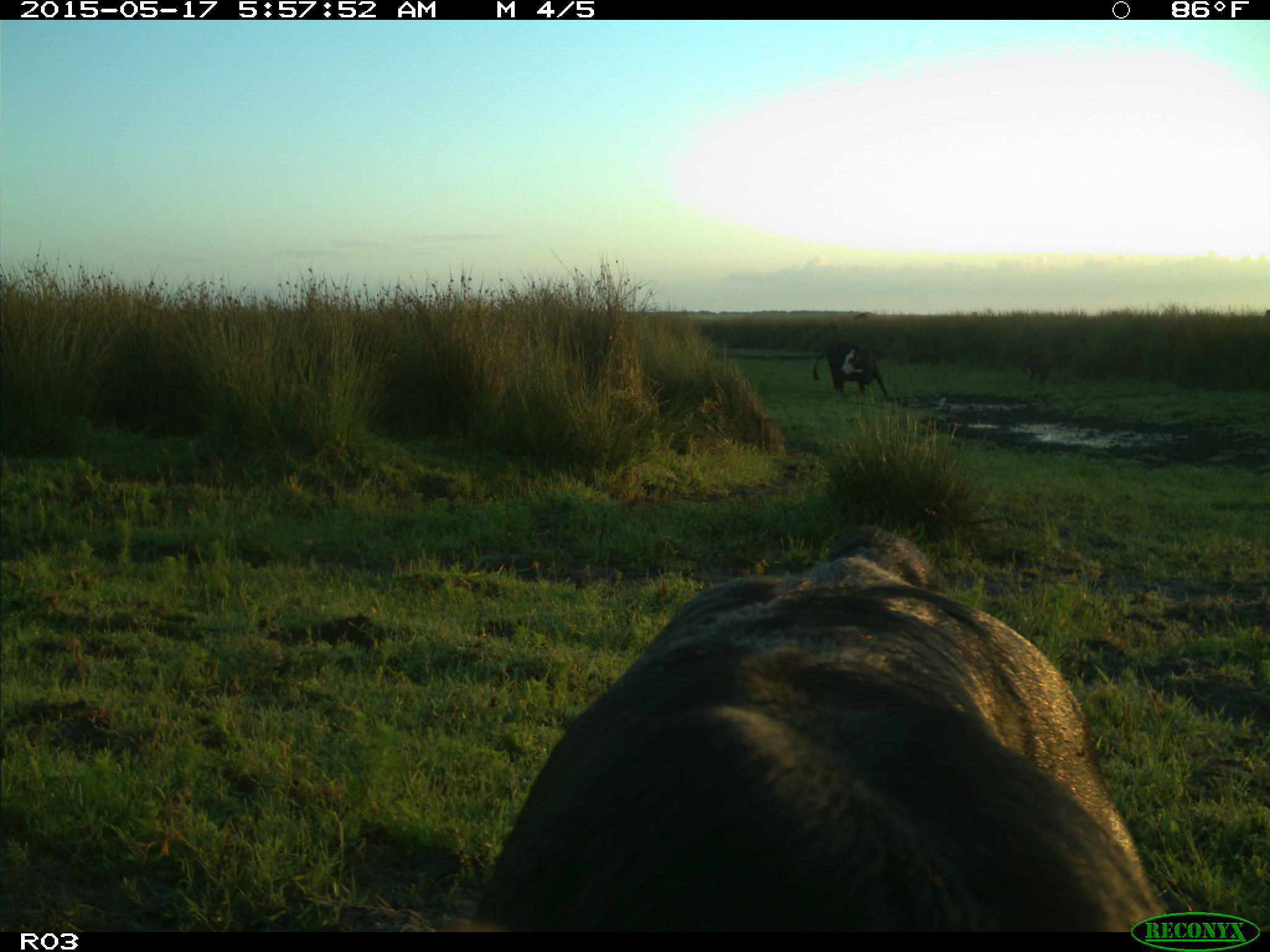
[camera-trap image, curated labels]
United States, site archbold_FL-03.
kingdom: Animalia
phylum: Chordata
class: Mammalia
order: Artiodactyla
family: Bovidae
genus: Bos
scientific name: Bos taurus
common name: domestic cow